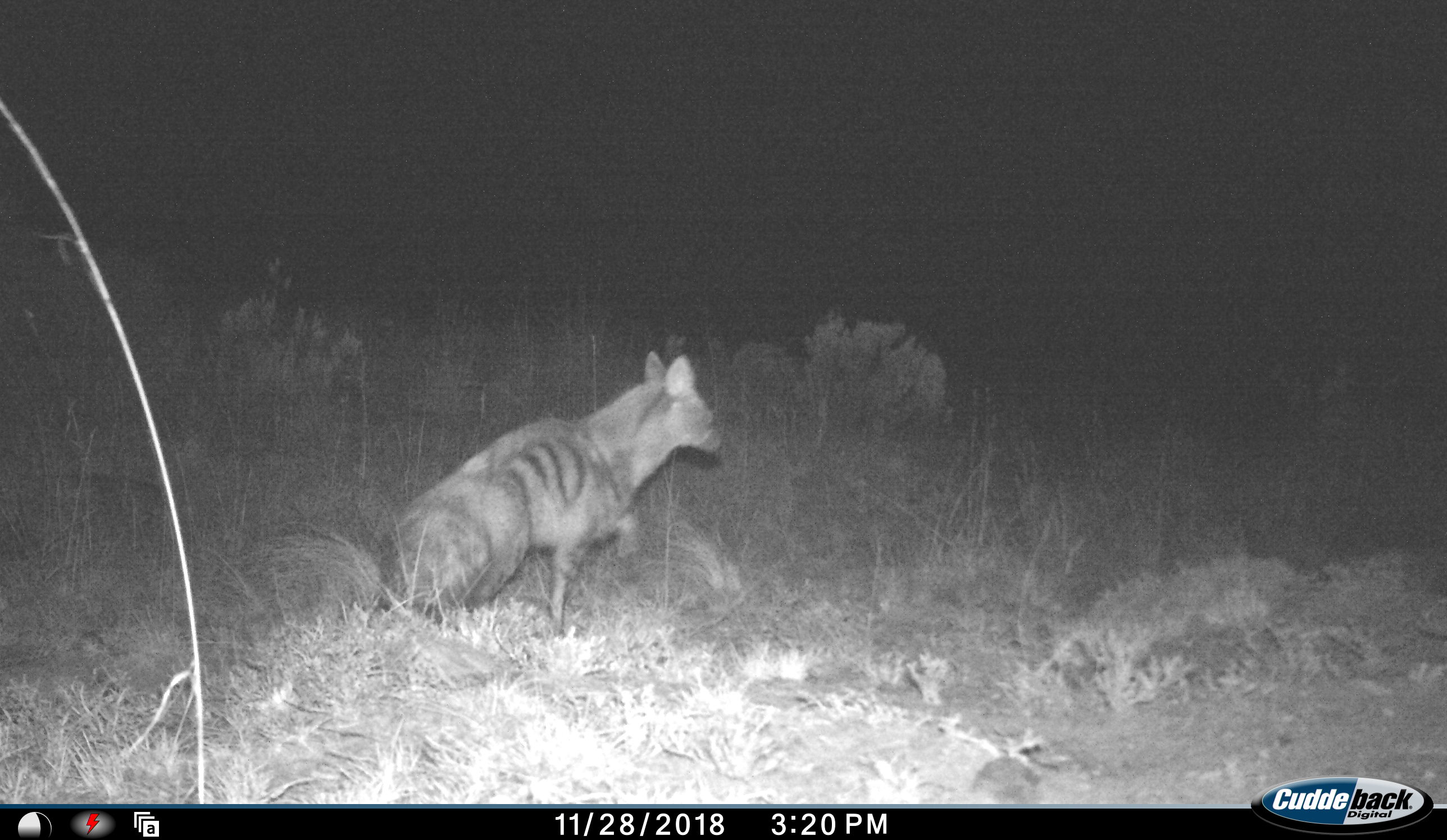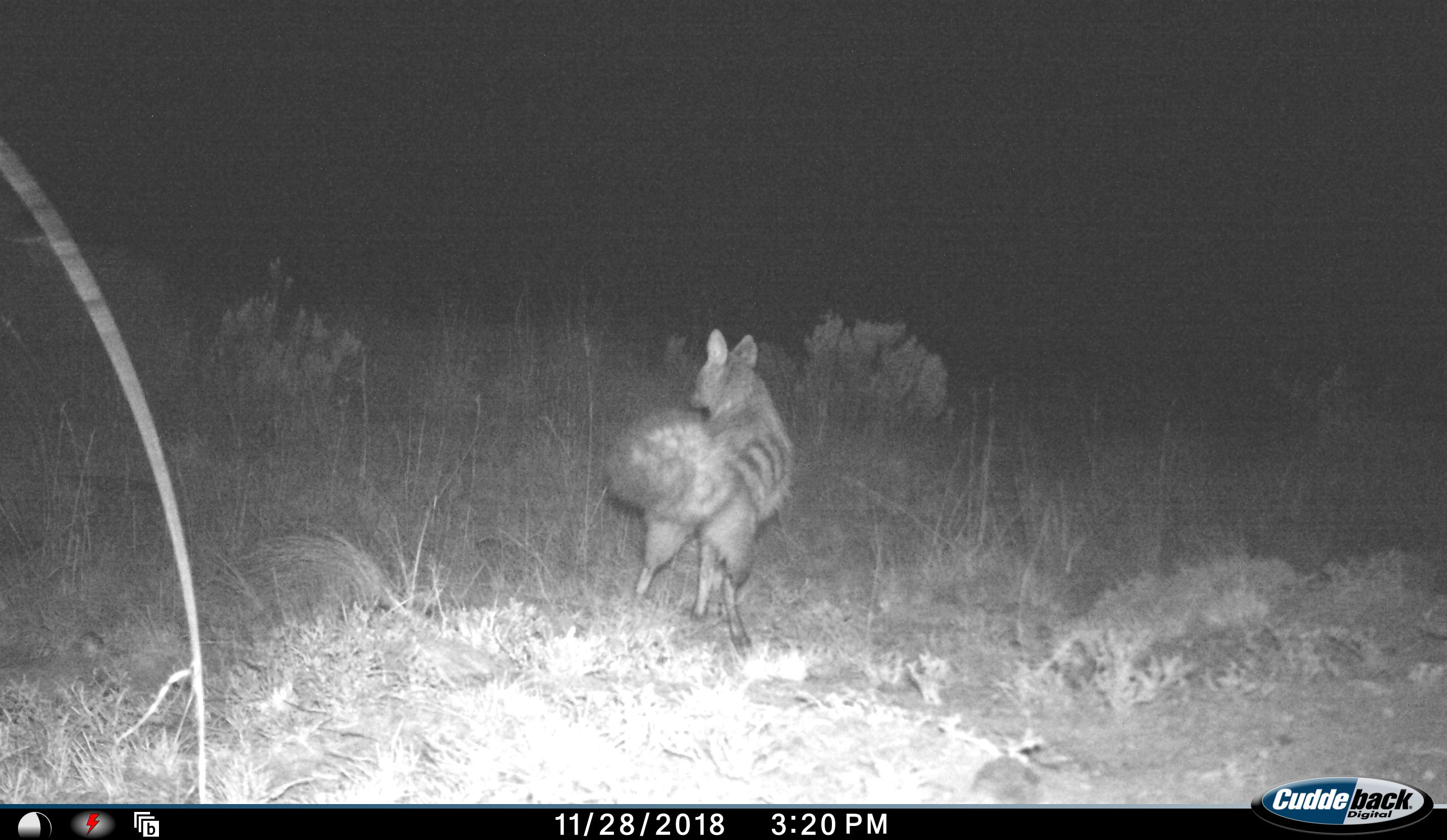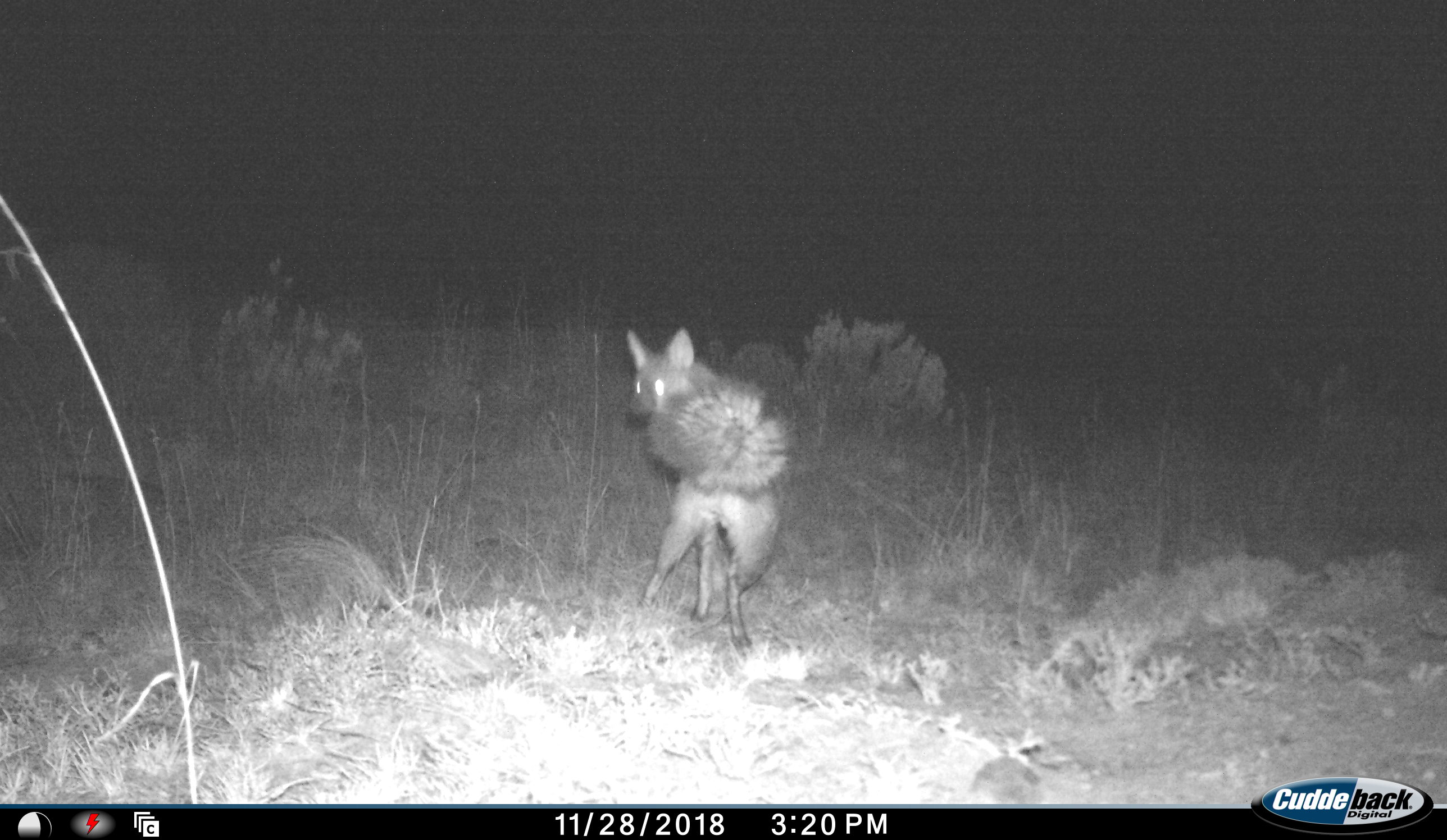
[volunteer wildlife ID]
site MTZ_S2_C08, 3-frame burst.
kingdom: Animalia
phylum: Chordata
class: Mammalia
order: Carnivora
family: Hyaenidae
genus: Proteles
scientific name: Proteles cristatus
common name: aardwolf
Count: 1.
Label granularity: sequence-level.